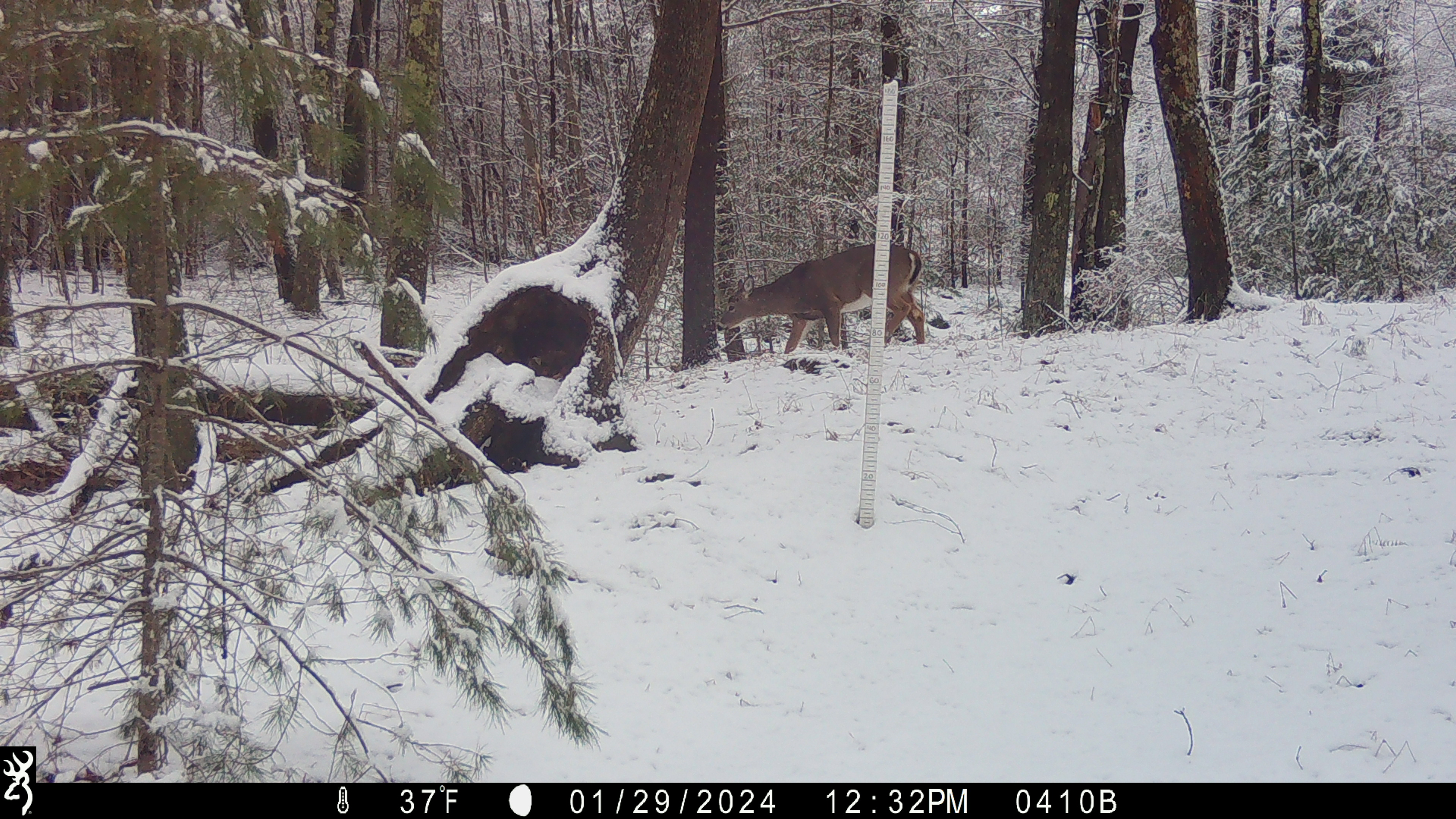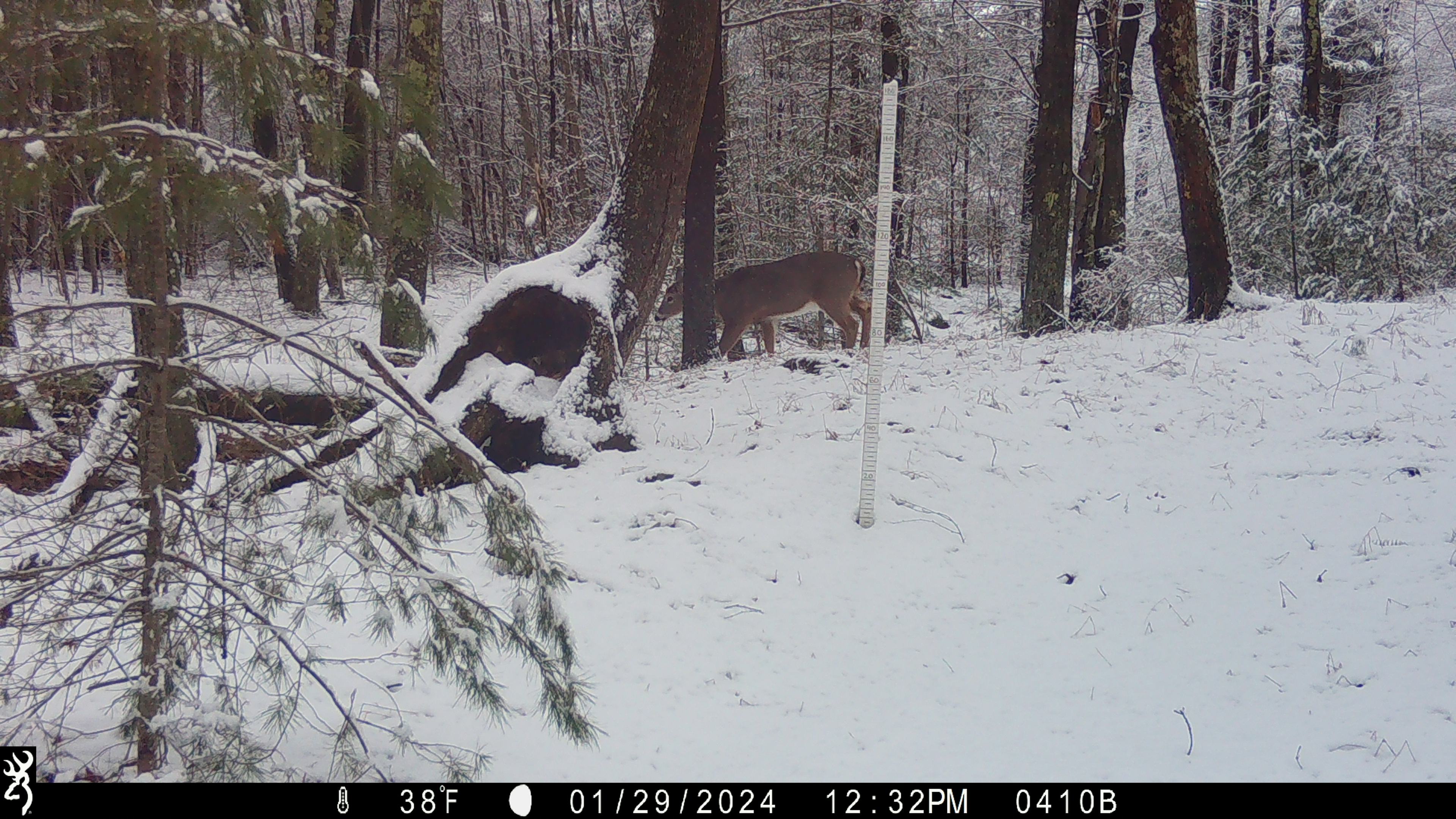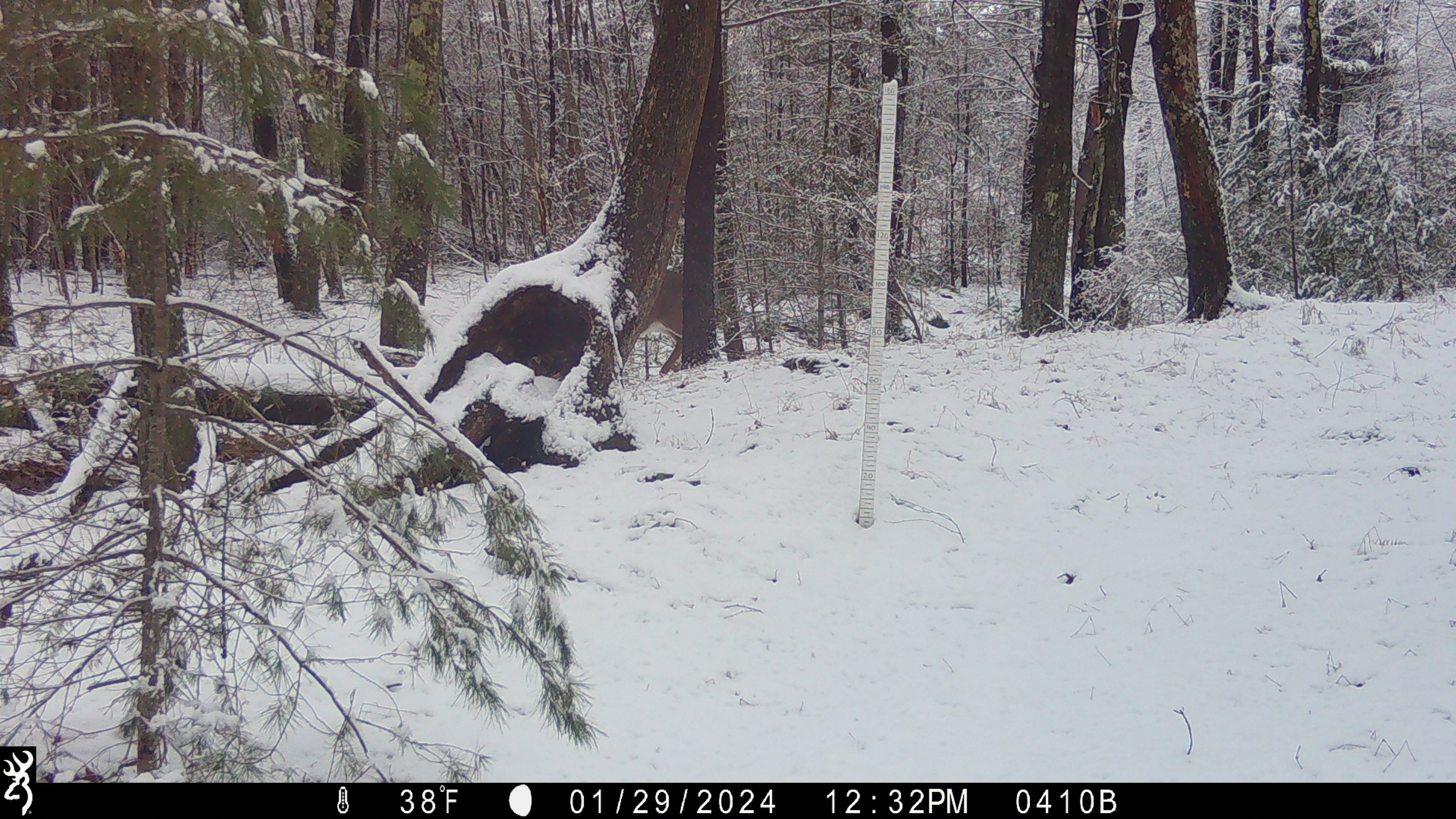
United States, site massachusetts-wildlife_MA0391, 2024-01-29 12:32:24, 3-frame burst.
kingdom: Animalia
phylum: Chordata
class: Mammalia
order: Artiodactyla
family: Cervidae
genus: Odocoileus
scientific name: Odocoileus virginianus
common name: white-tailed deer